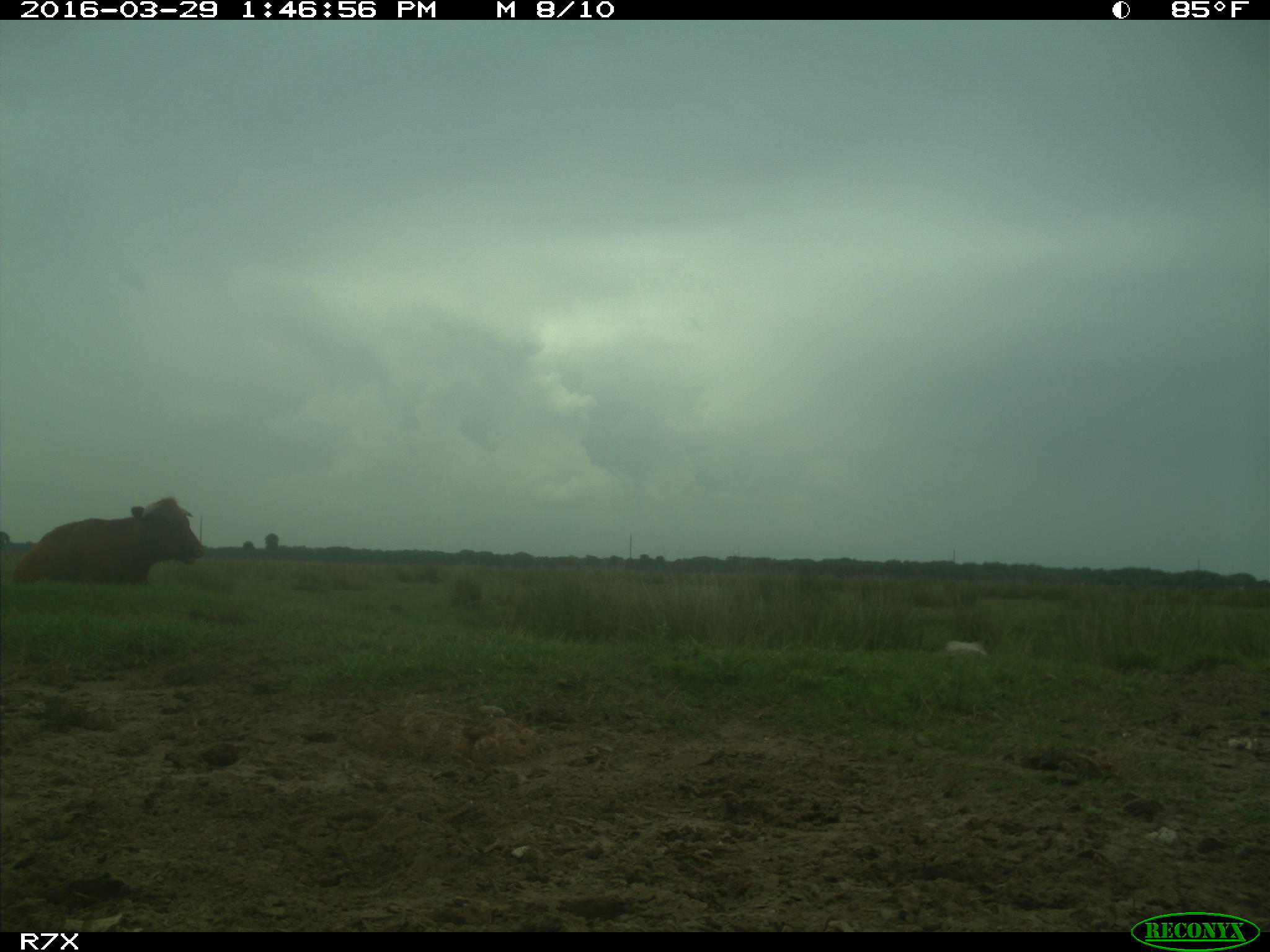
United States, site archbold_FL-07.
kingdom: Animalia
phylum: Chordata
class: Mammalia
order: Artiodactyla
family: Bovidae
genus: Bos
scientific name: Bos taurus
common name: domestic cow